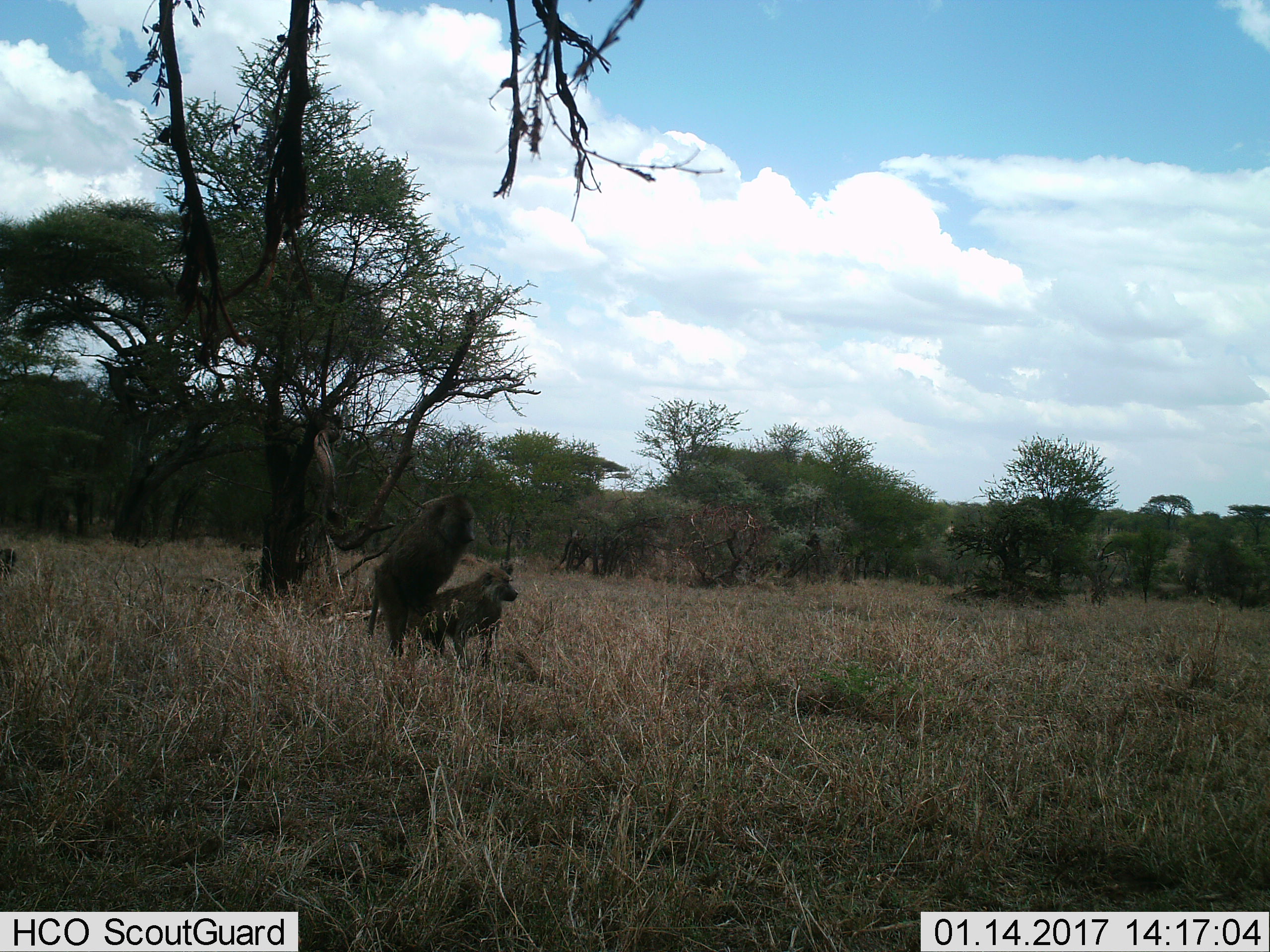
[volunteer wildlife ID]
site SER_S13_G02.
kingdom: Animalia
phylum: Chordata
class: Mammalia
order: Primates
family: Cercopithecidae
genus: Papio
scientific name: Papio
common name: baboon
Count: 2.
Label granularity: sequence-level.